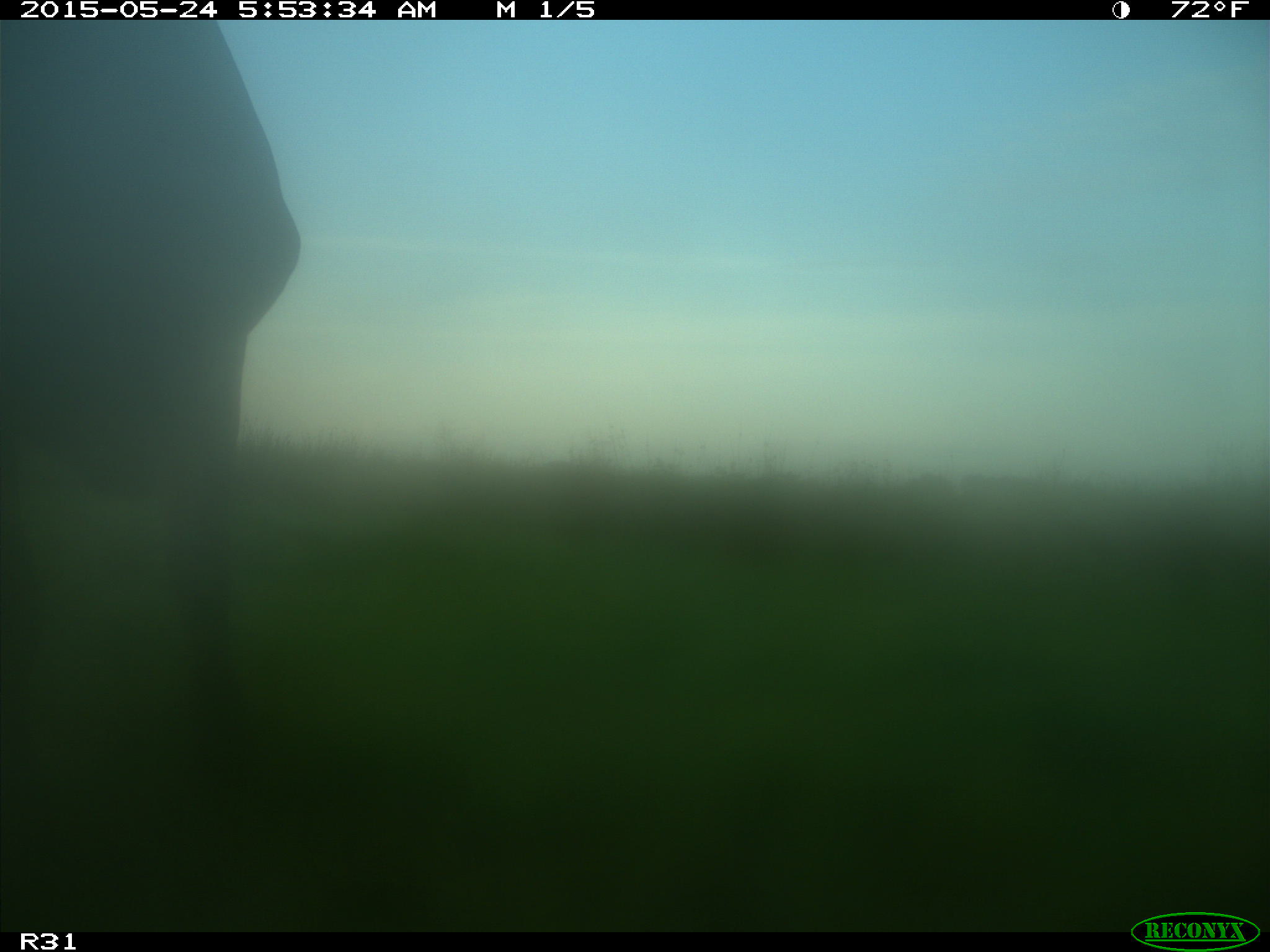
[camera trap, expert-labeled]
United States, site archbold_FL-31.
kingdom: Animalia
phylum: Chordata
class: Mammalia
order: Artiodactyla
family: Bovidae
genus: Bos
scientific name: Bos taurus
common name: domestic cow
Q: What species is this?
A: Bos taurus (domestic cow).